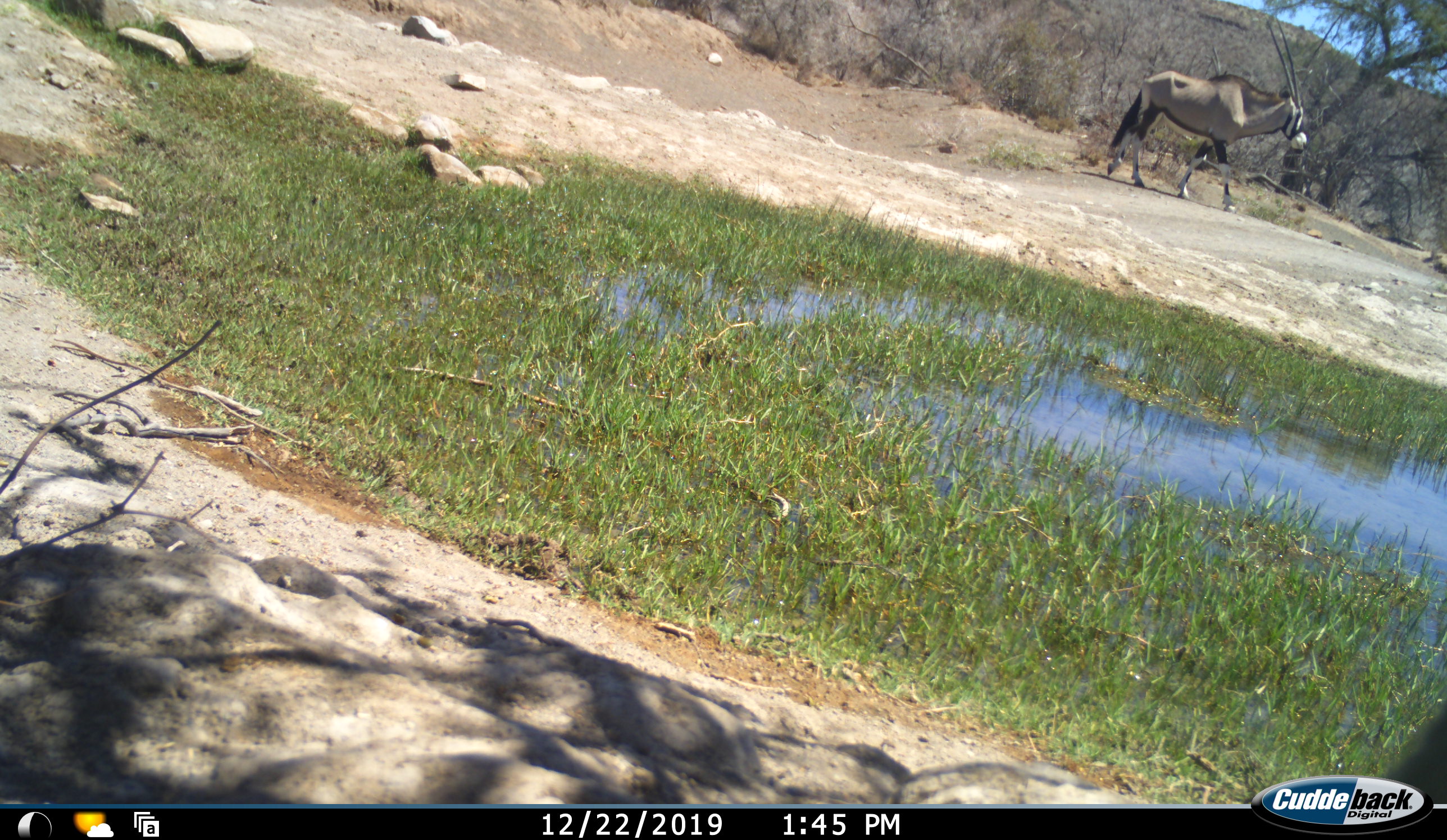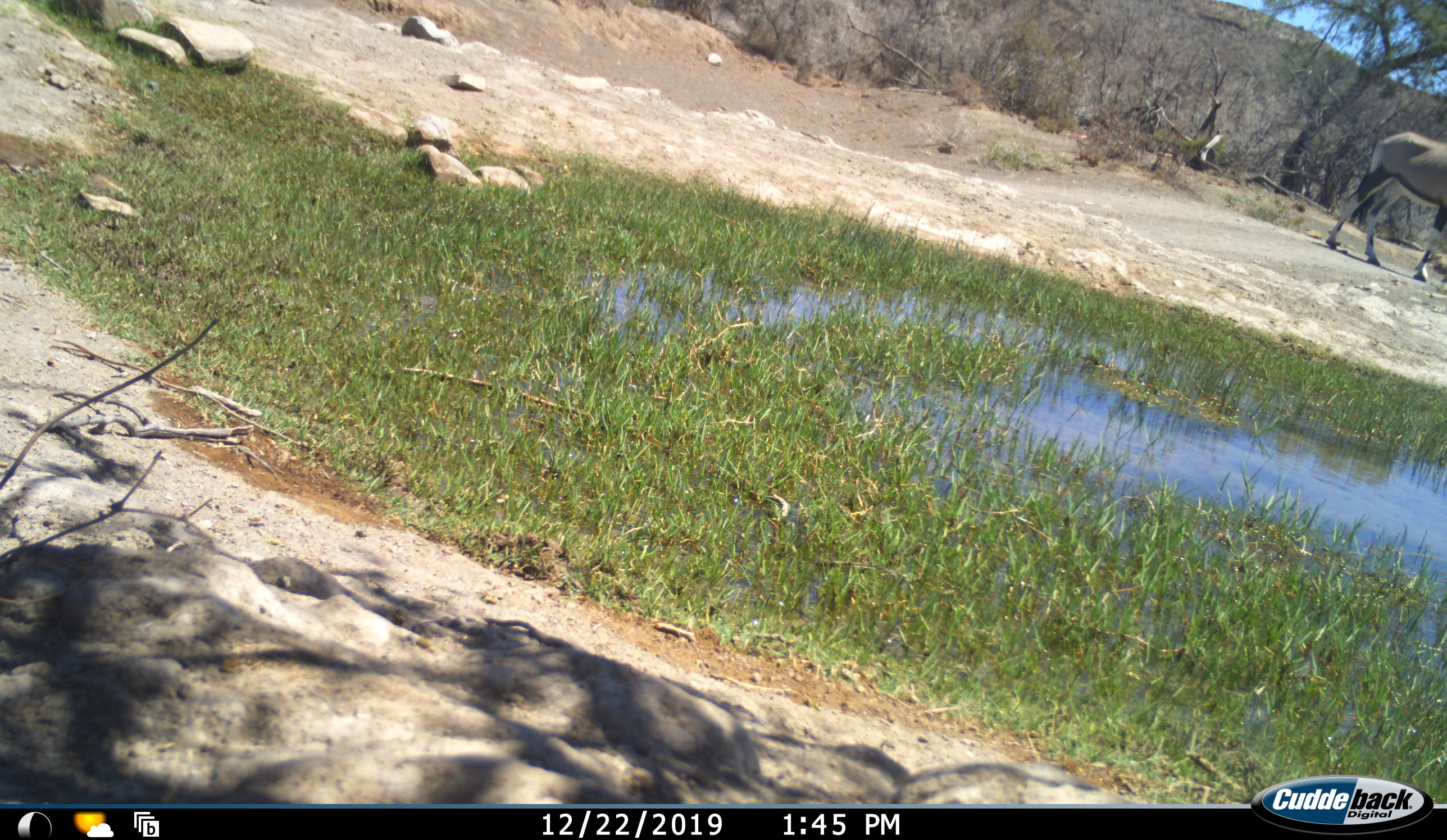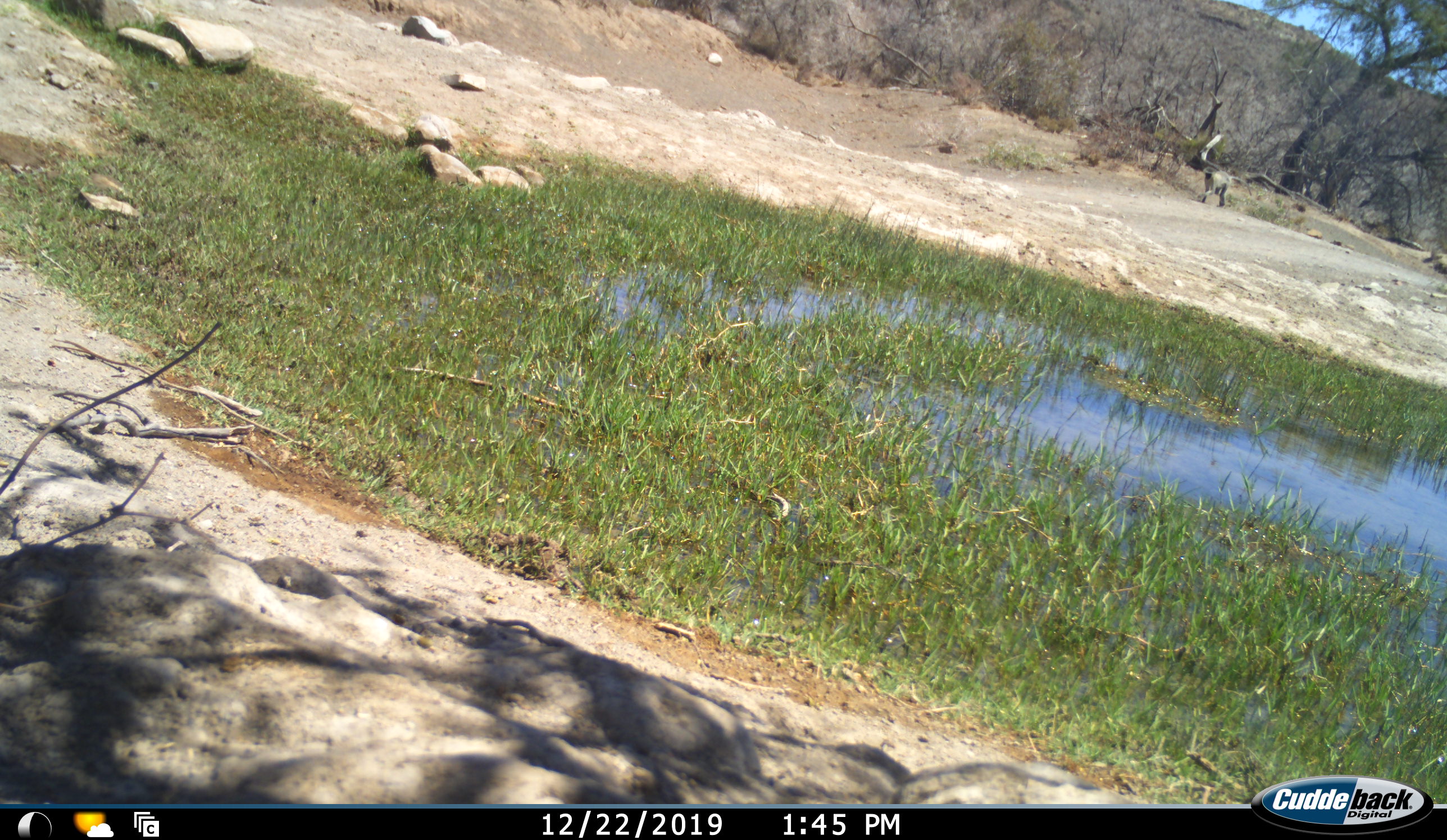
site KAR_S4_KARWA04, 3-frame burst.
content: unidentified animal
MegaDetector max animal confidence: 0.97